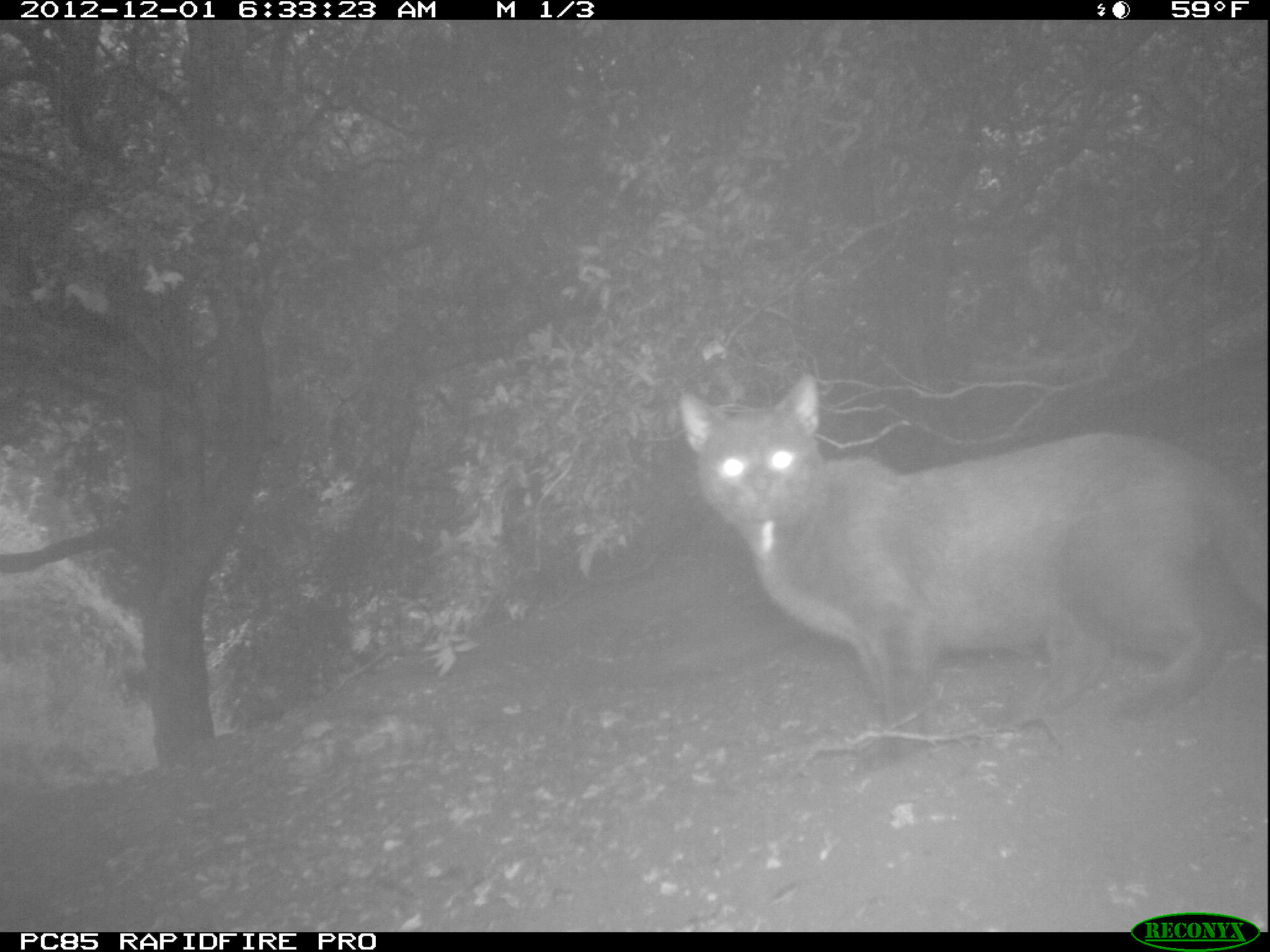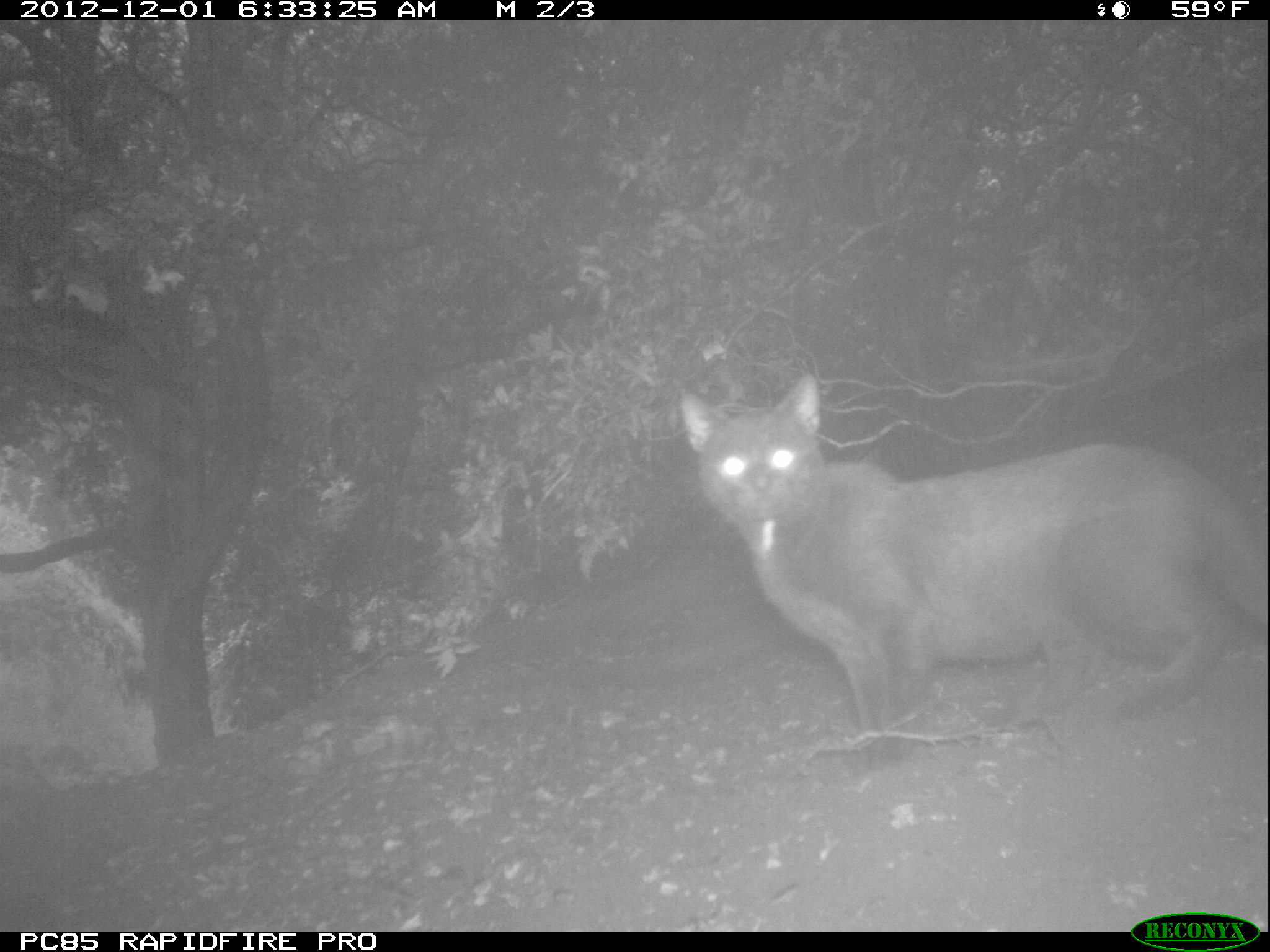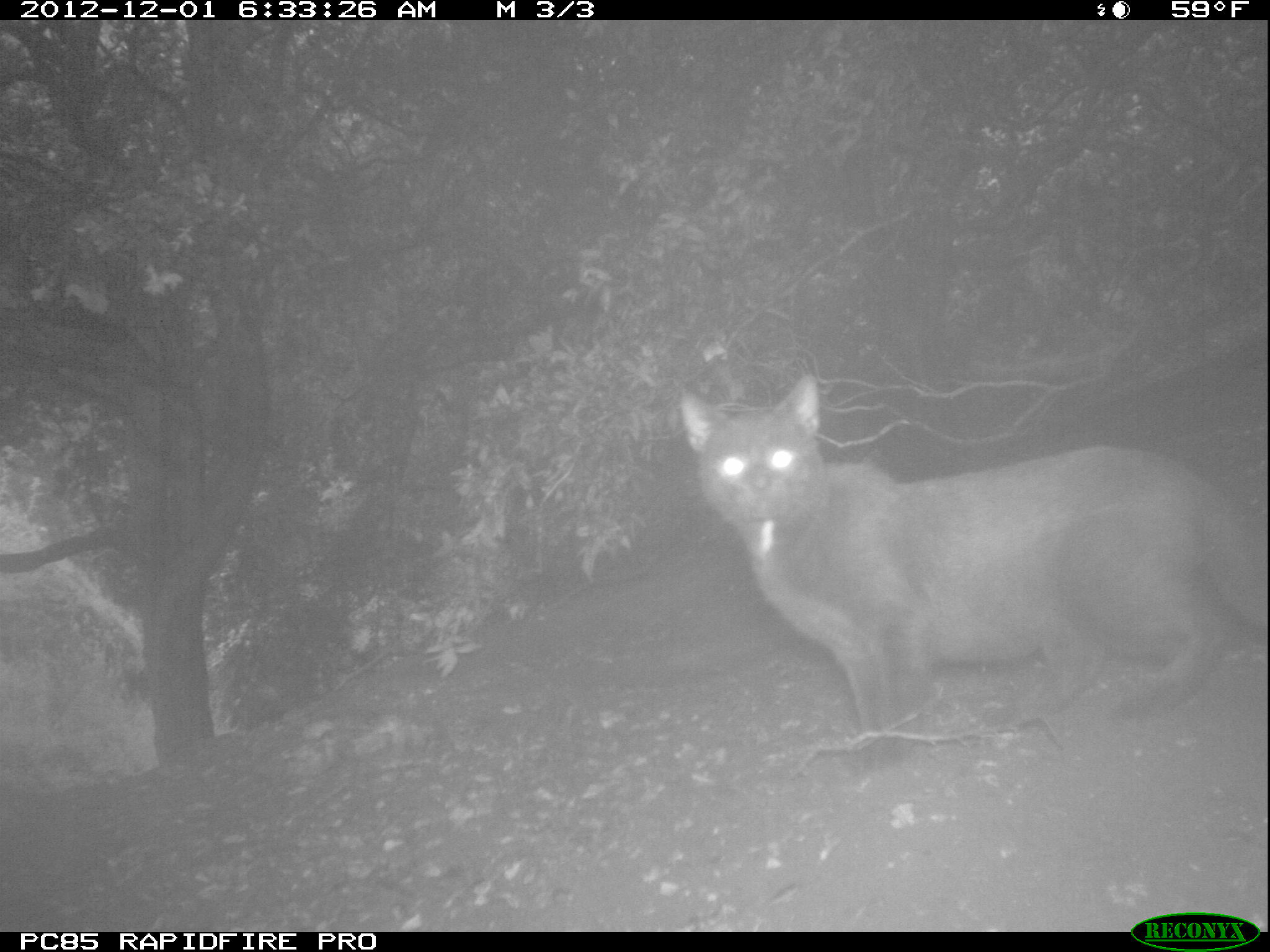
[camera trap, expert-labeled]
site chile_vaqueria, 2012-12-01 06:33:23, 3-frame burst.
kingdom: Animalia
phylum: Chordata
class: Mammalia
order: Carnivora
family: Felidae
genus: Felis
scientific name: Felis catus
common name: cat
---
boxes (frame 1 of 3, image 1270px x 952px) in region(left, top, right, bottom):
cat: region(672, 378, 1264, 744)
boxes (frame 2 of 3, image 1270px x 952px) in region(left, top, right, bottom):
cat: region(673, 379, 1263, 759)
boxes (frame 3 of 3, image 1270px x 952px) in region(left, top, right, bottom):
cat: region(672, 379, 1264, 754)